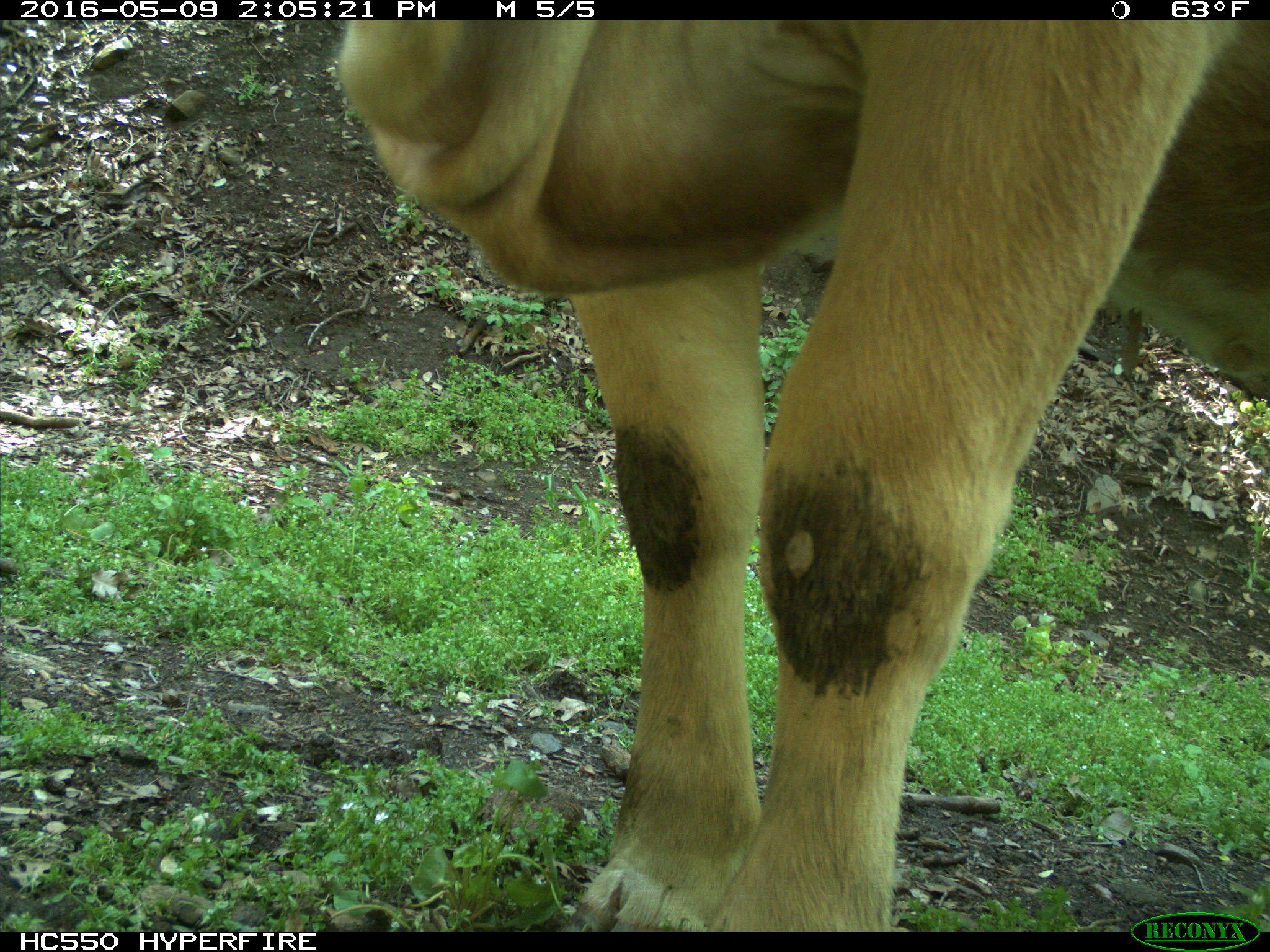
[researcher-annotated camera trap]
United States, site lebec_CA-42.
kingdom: Animalia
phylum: Chordata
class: Mammalia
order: Artiodactyla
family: Bovidae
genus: Bos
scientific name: Bos taurus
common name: domestic cow